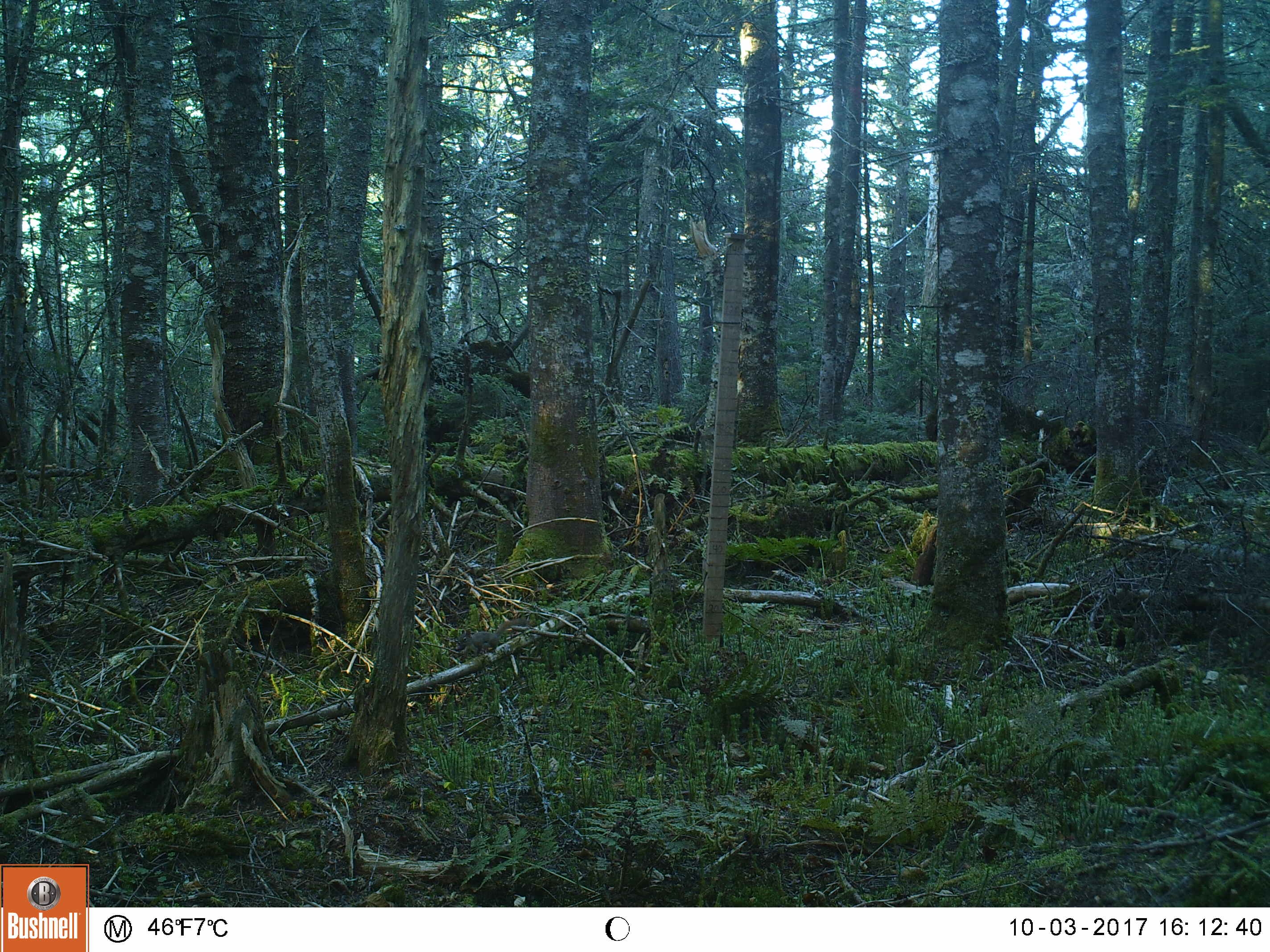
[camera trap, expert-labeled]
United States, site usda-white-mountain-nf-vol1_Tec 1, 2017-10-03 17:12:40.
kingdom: Animalia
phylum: Chordata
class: Mammalia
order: Rodentia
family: Sciuridae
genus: Tamiasciurus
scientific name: Tamiasciurus hudsonicus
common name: red squirrel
Red squirrel (Tamiasciurus hudsonicus).